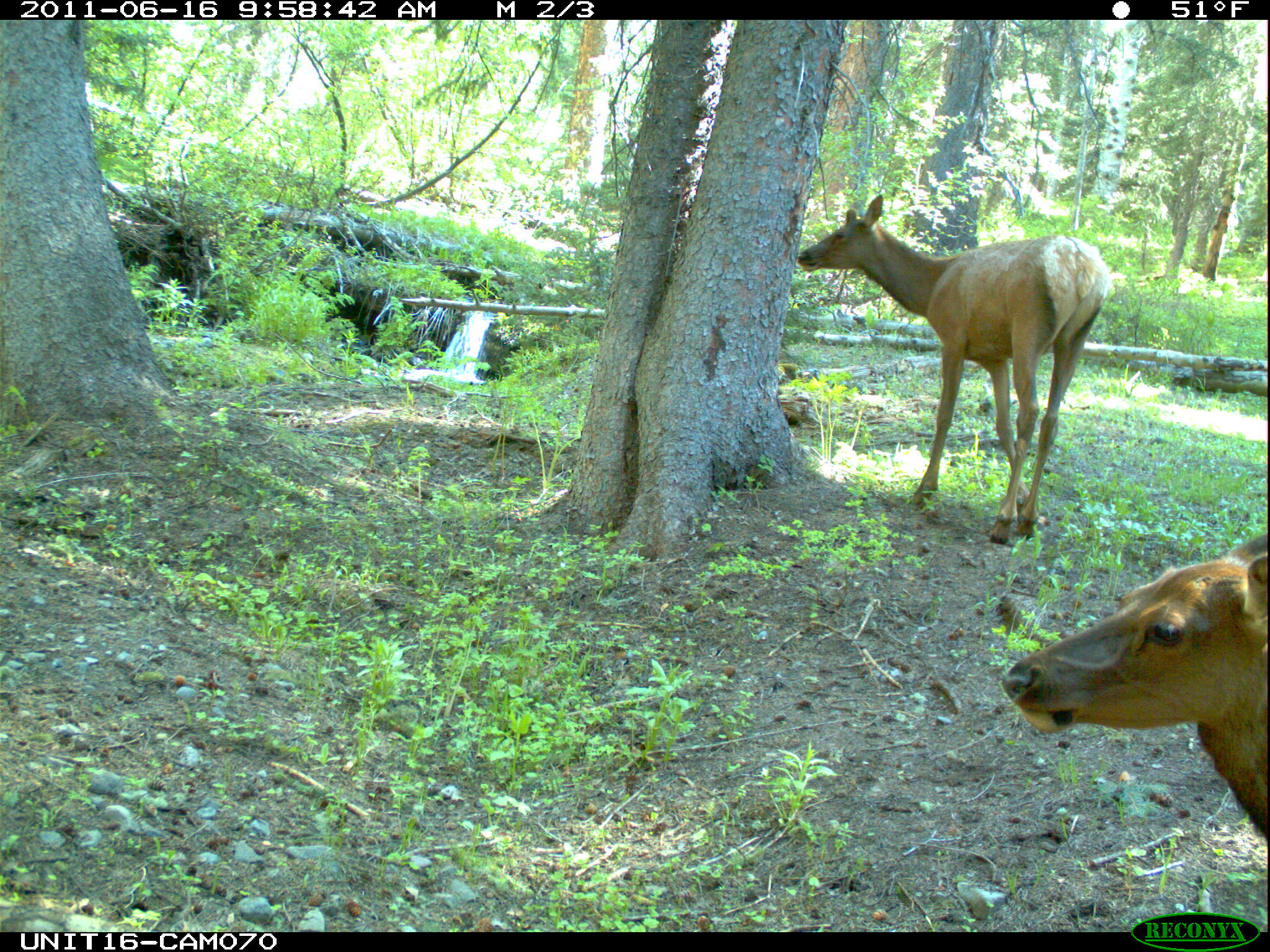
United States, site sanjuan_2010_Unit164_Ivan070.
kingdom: Animalia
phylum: Chordata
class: Mammalia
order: Artiodactyla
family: Cervidae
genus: Cervus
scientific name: Cervus elaphus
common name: red deer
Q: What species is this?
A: Cervus elaphus (red deer).